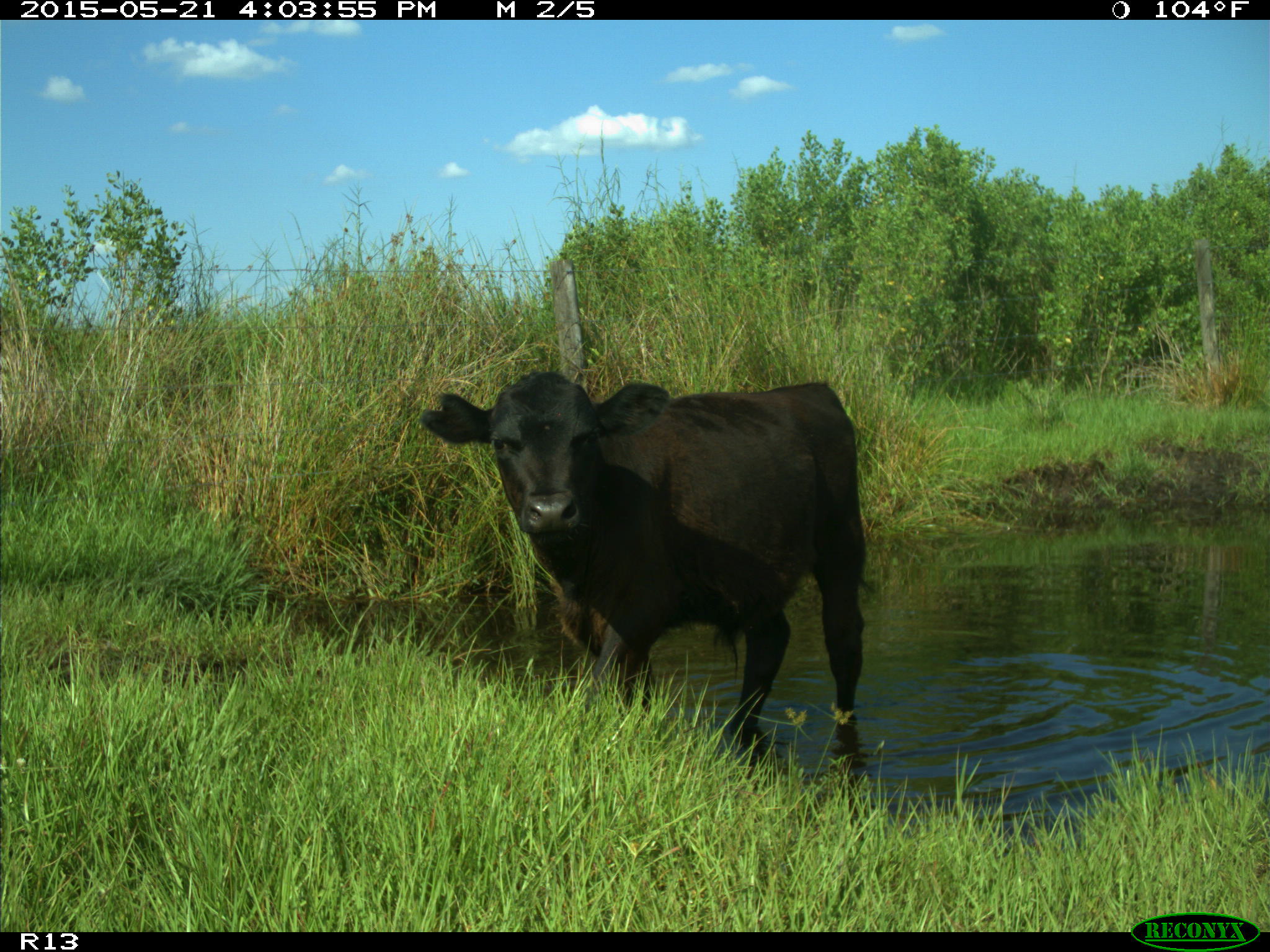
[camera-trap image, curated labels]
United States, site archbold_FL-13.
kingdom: Animalia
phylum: Chordata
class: Mammalia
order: Artiodactyla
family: Bovidae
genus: Bos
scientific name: Bos taurus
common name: domestic cow